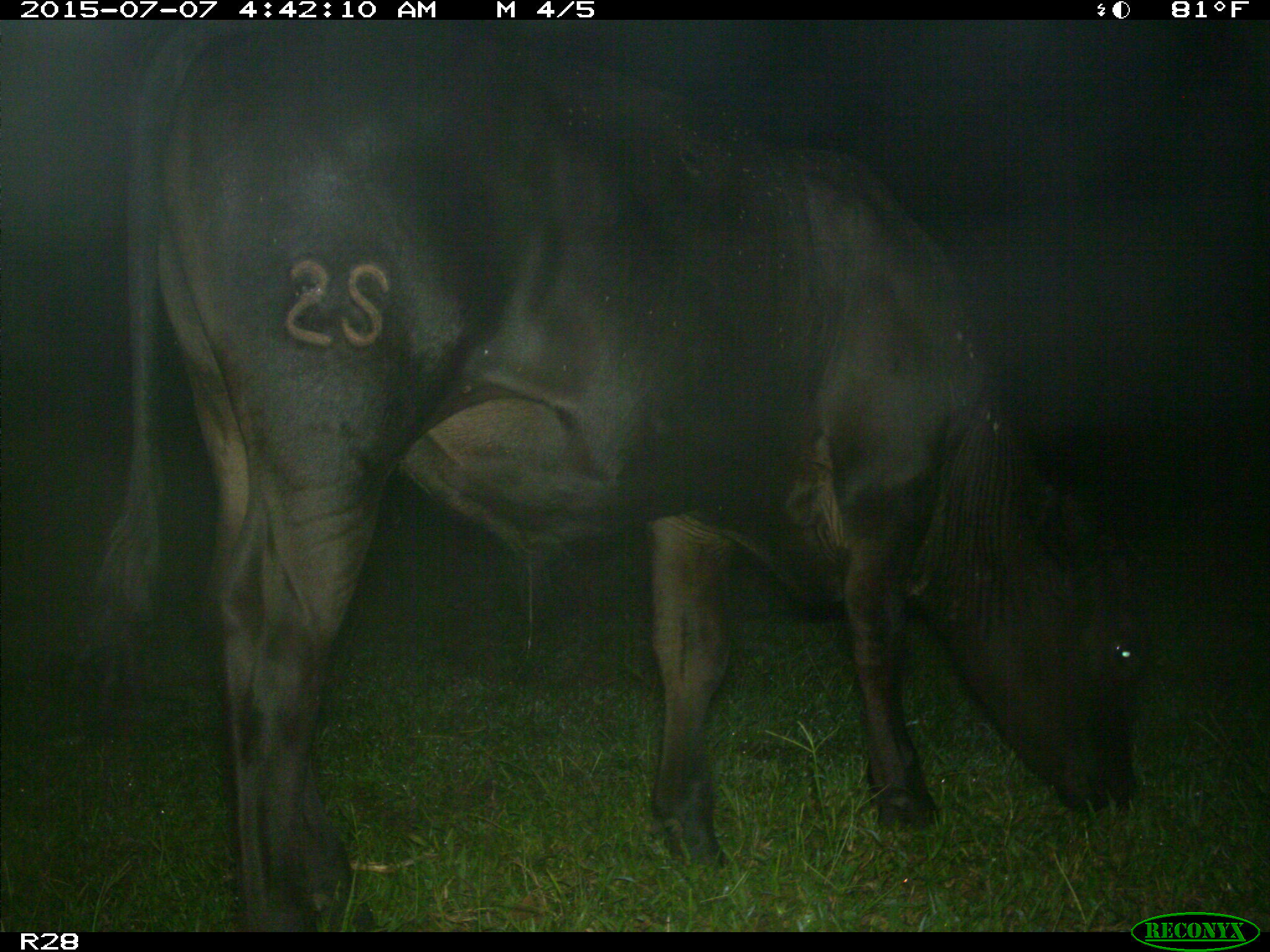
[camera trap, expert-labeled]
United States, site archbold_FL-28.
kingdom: Animalia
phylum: Chordata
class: Mammalia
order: Artiodactyla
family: Bovidae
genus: Bos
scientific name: Bos taurus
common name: domestic cow